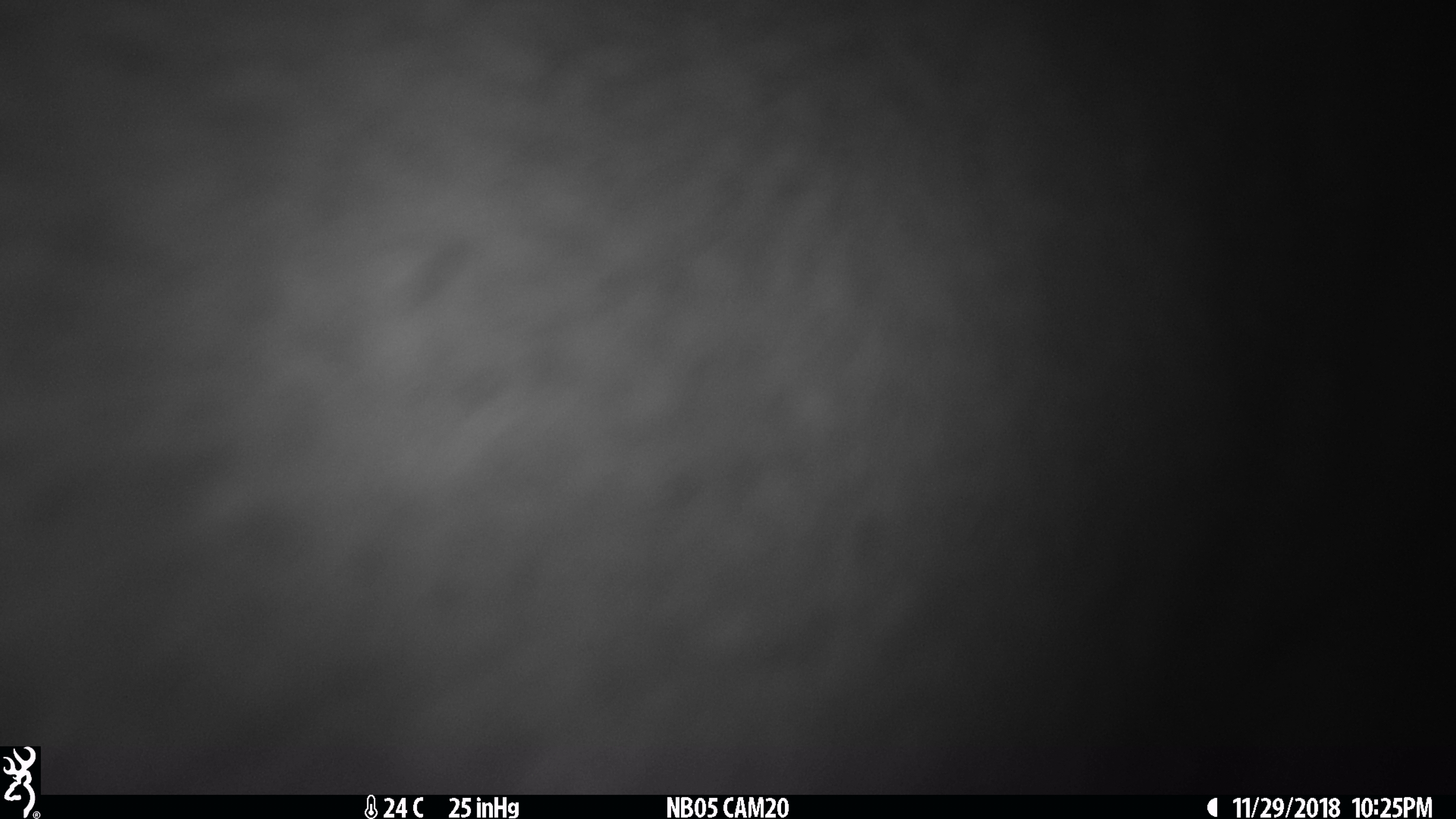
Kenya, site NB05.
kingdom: Animalia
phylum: Chordata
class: Mammalia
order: Artiodactyla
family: Bovidae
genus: Aepyceros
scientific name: Aepyceros melampus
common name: impala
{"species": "impala (Aepyceros melampus)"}